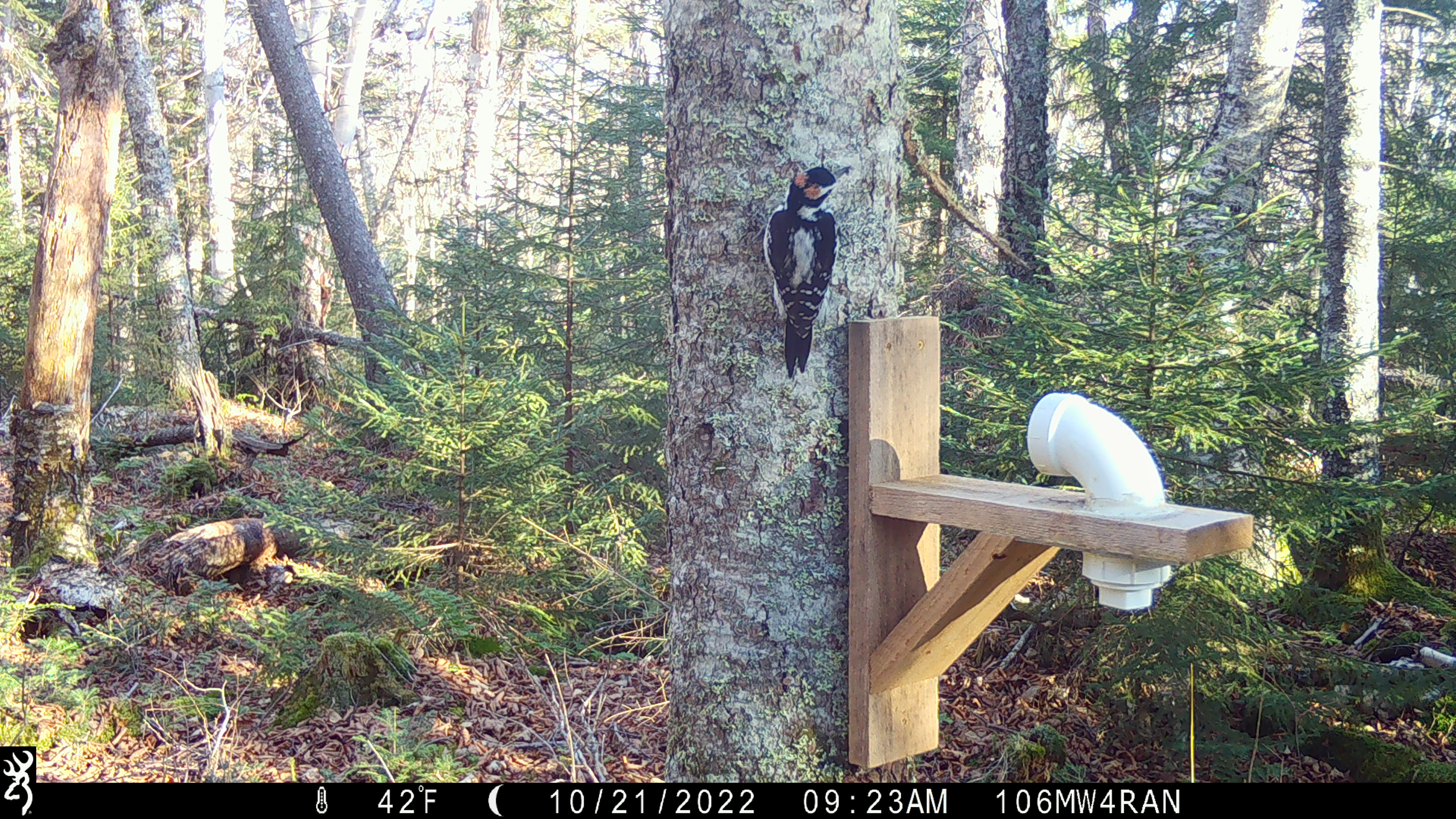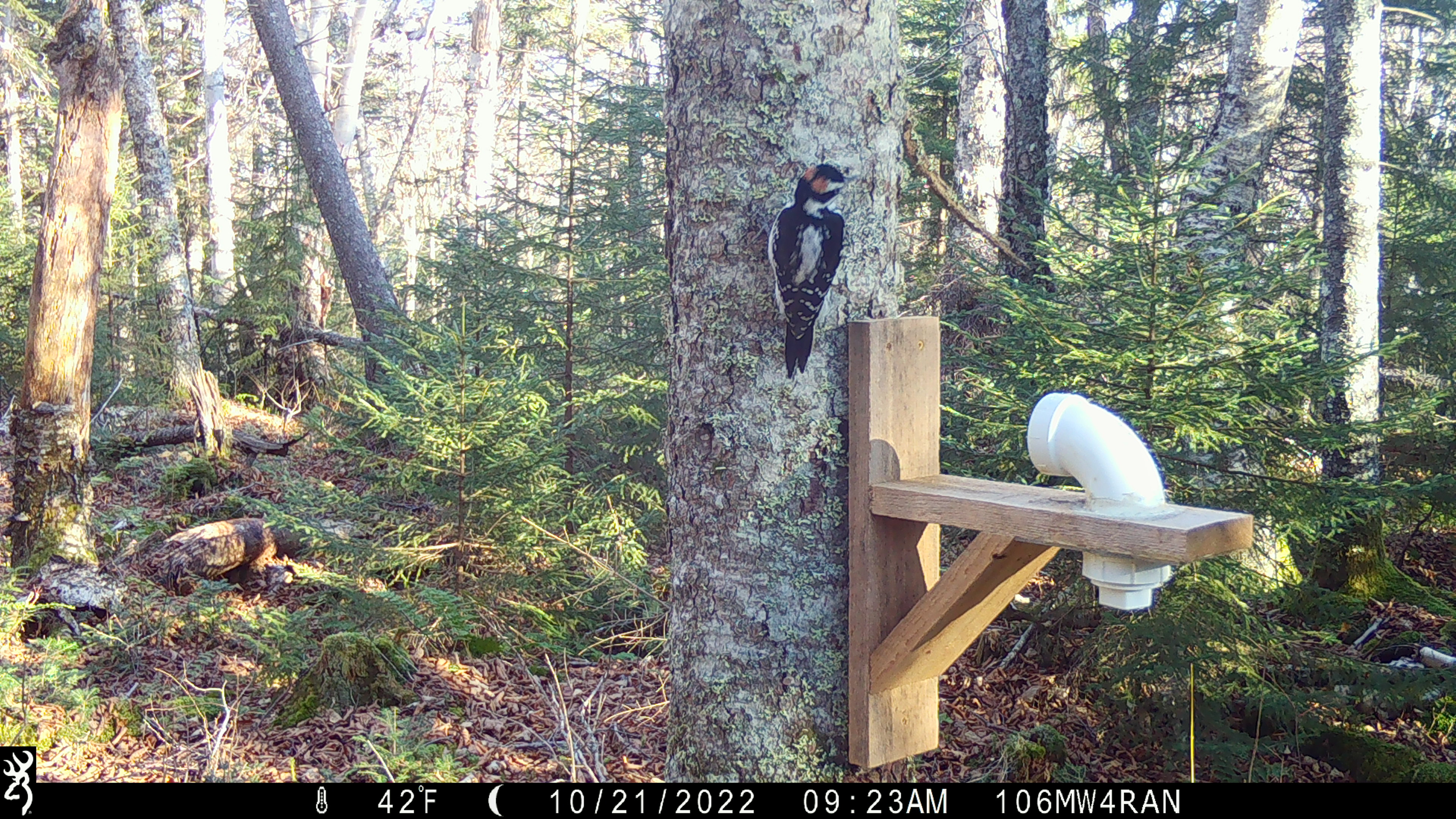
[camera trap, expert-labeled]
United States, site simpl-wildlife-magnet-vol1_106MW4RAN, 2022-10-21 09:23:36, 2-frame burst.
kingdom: Animalia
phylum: Chordata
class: Aves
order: Piciformes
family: Picidae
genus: Dryobates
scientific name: Dryobates villosus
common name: hairy woodpecker